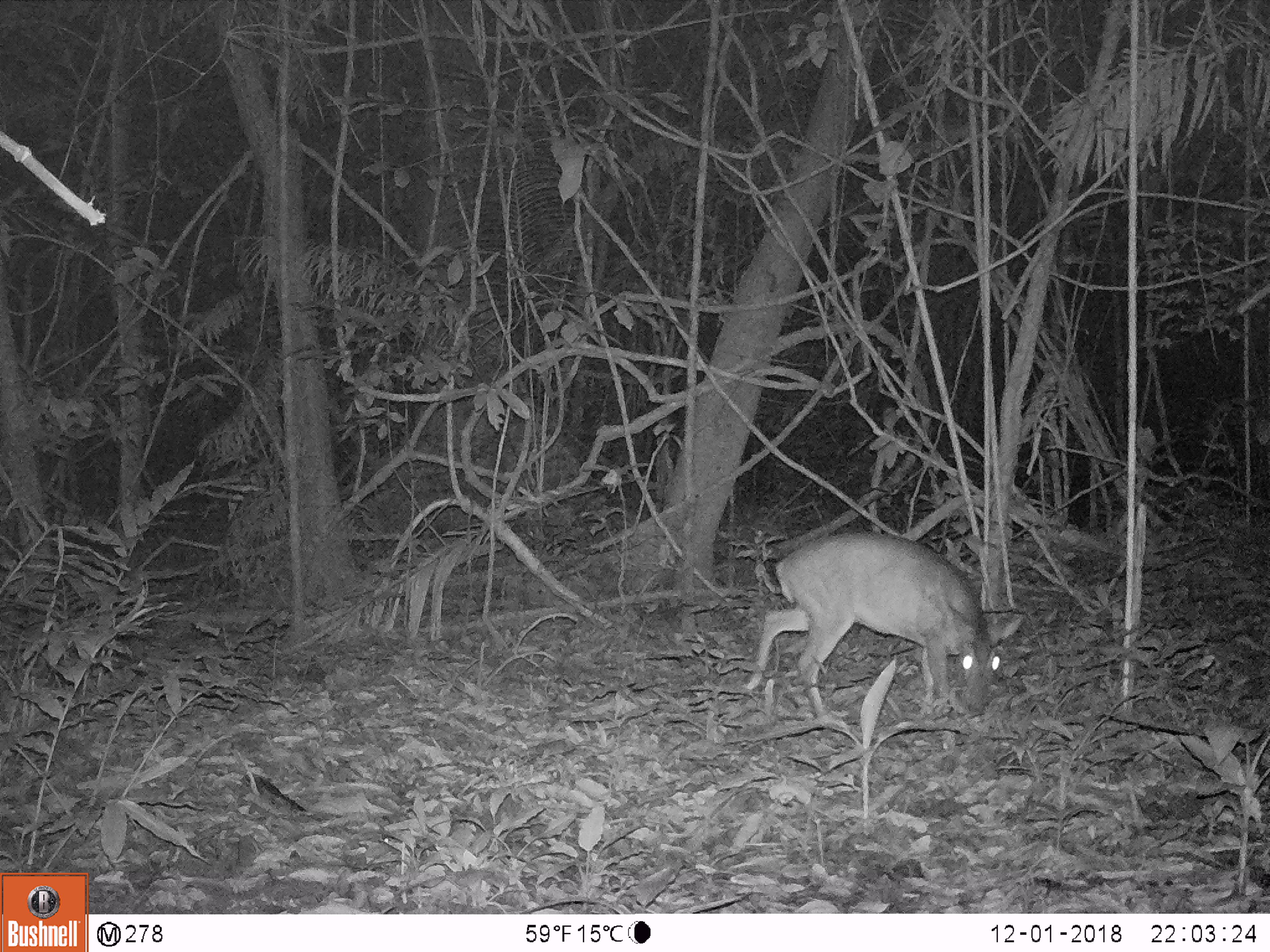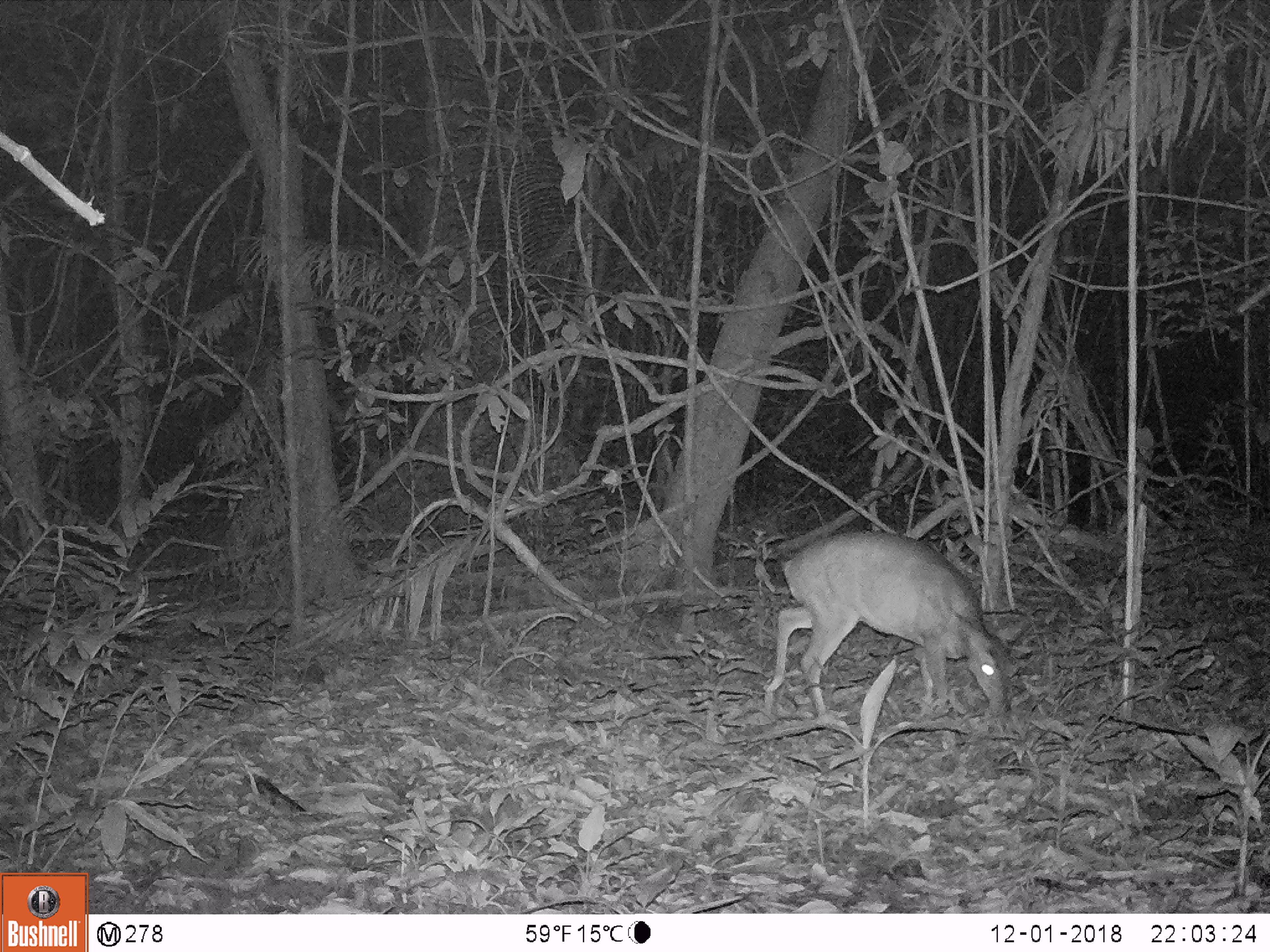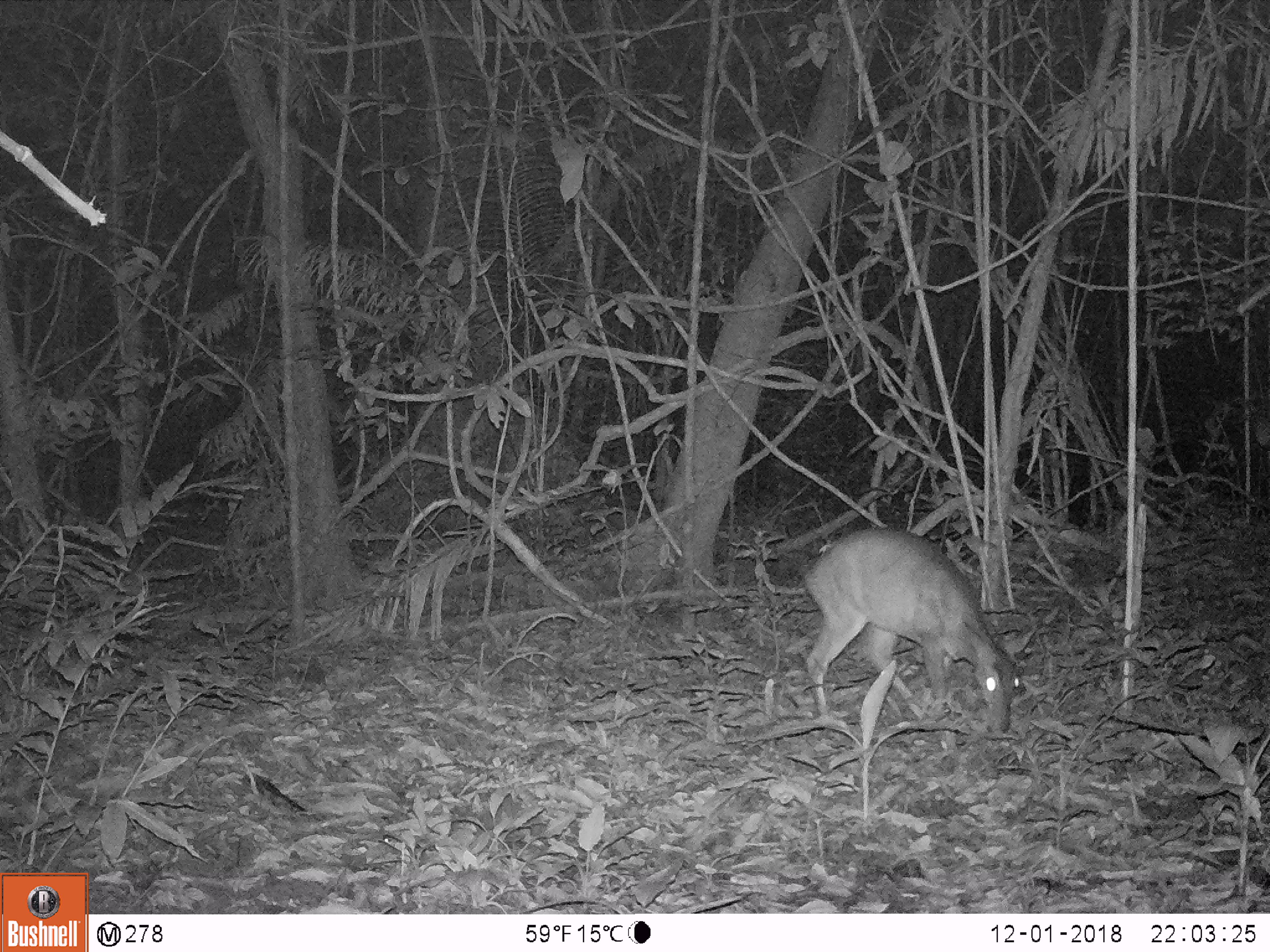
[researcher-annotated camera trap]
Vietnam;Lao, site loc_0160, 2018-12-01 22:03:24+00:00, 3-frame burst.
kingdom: Animalia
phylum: Chordata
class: Mammalia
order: Artiodactyla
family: Cervidae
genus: Muntiacus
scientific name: Muntiacus vuquangensis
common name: large-antlered muntjac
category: large antlered muntjac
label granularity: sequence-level